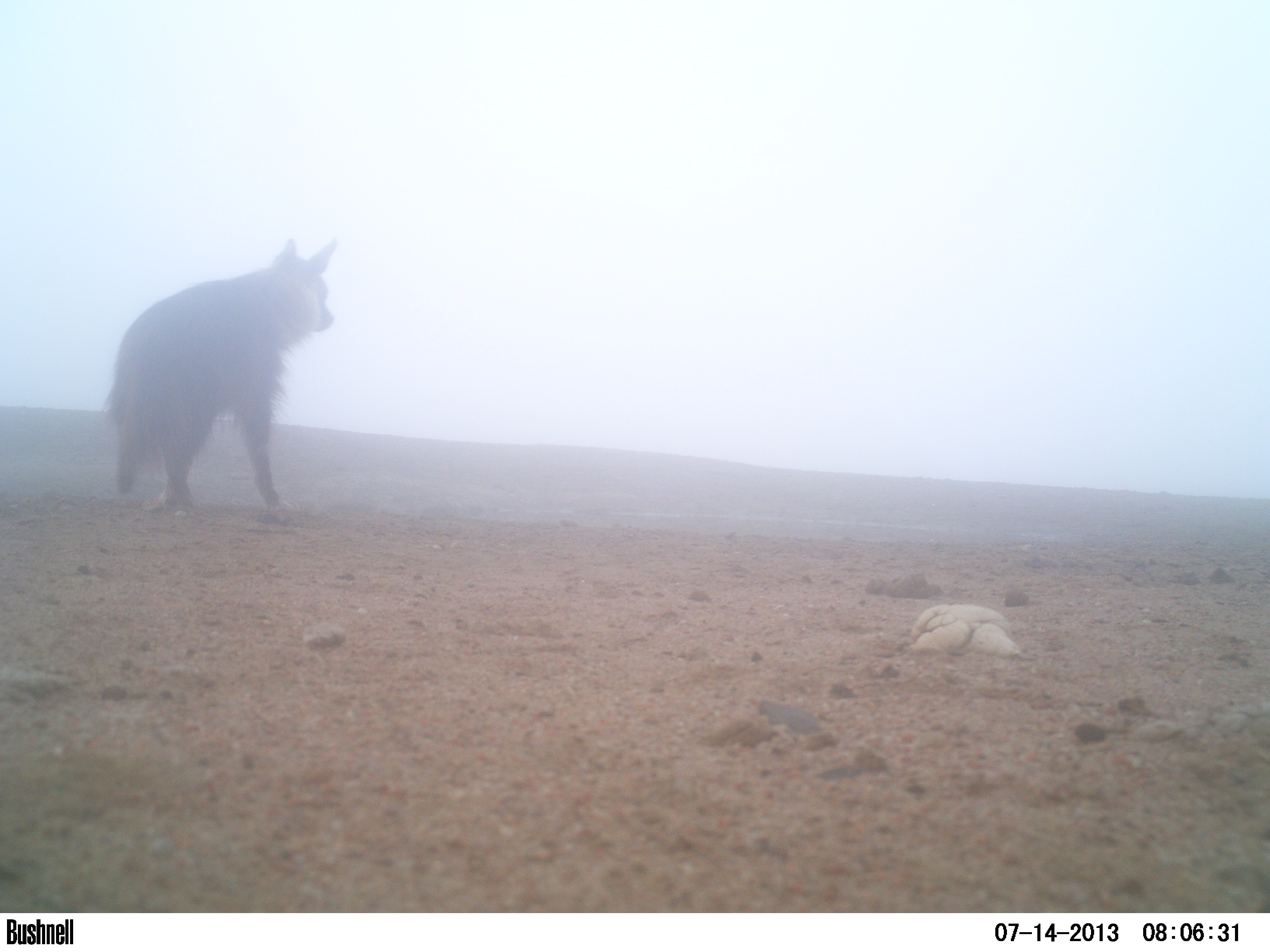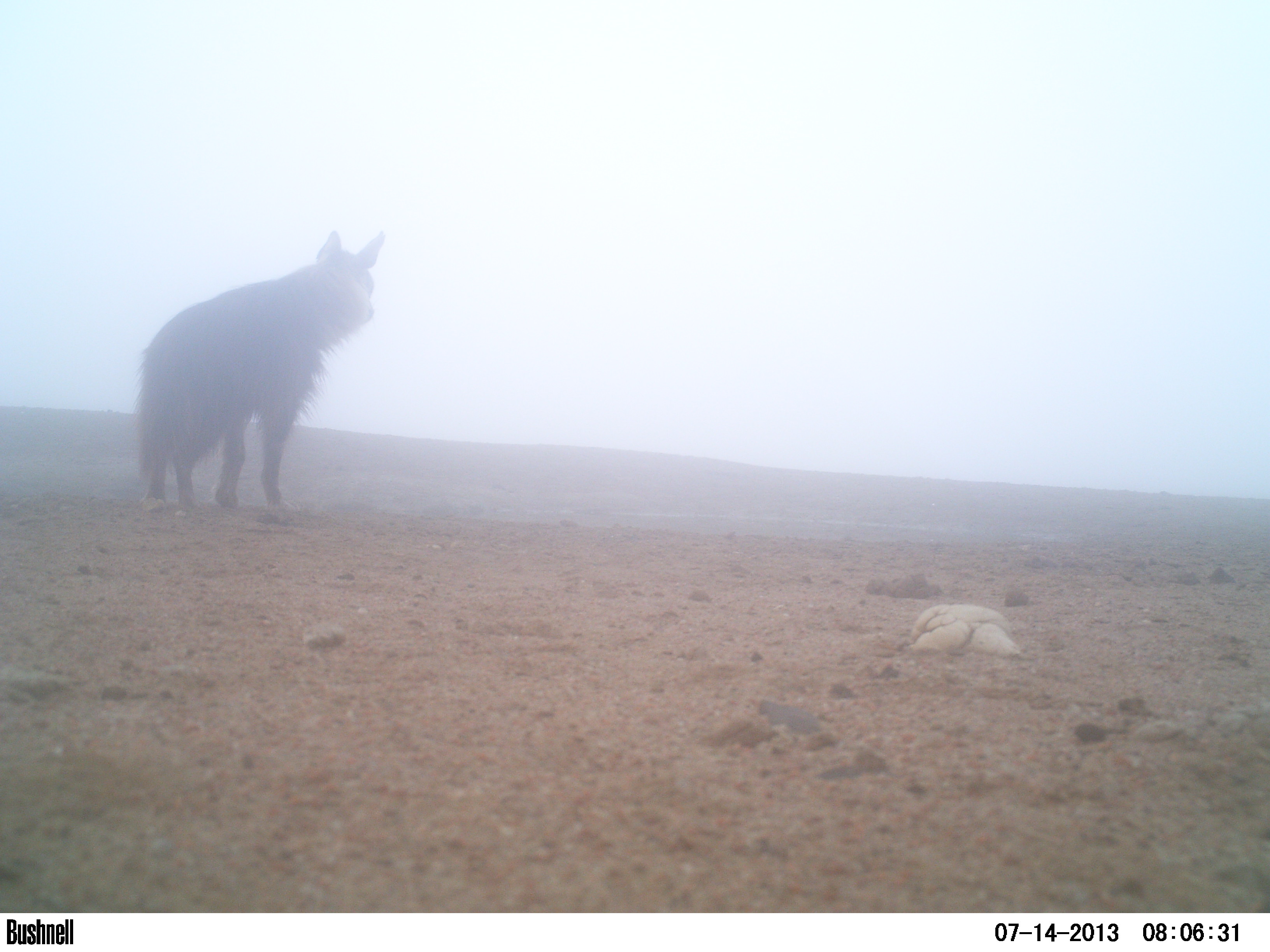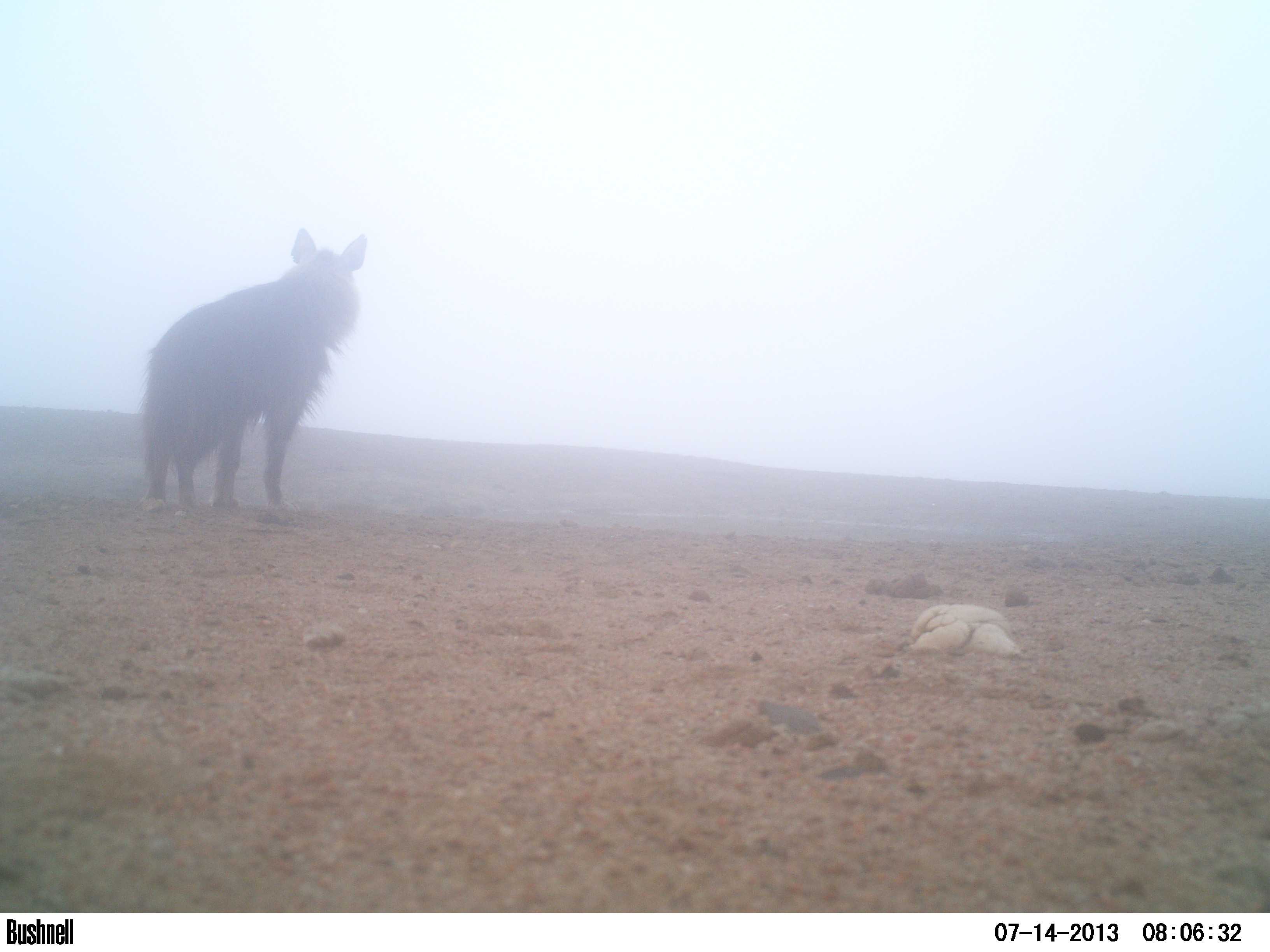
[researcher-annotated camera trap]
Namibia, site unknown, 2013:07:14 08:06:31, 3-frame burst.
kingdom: Animalia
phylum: Chordata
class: Mammalia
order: Carnivora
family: Hyaenidae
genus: Parahyaena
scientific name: Parahyaena brunnea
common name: brown hyena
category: hyaena brunnea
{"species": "hyaena brunnea (brown hyena) (Parahyaena brunnea)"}